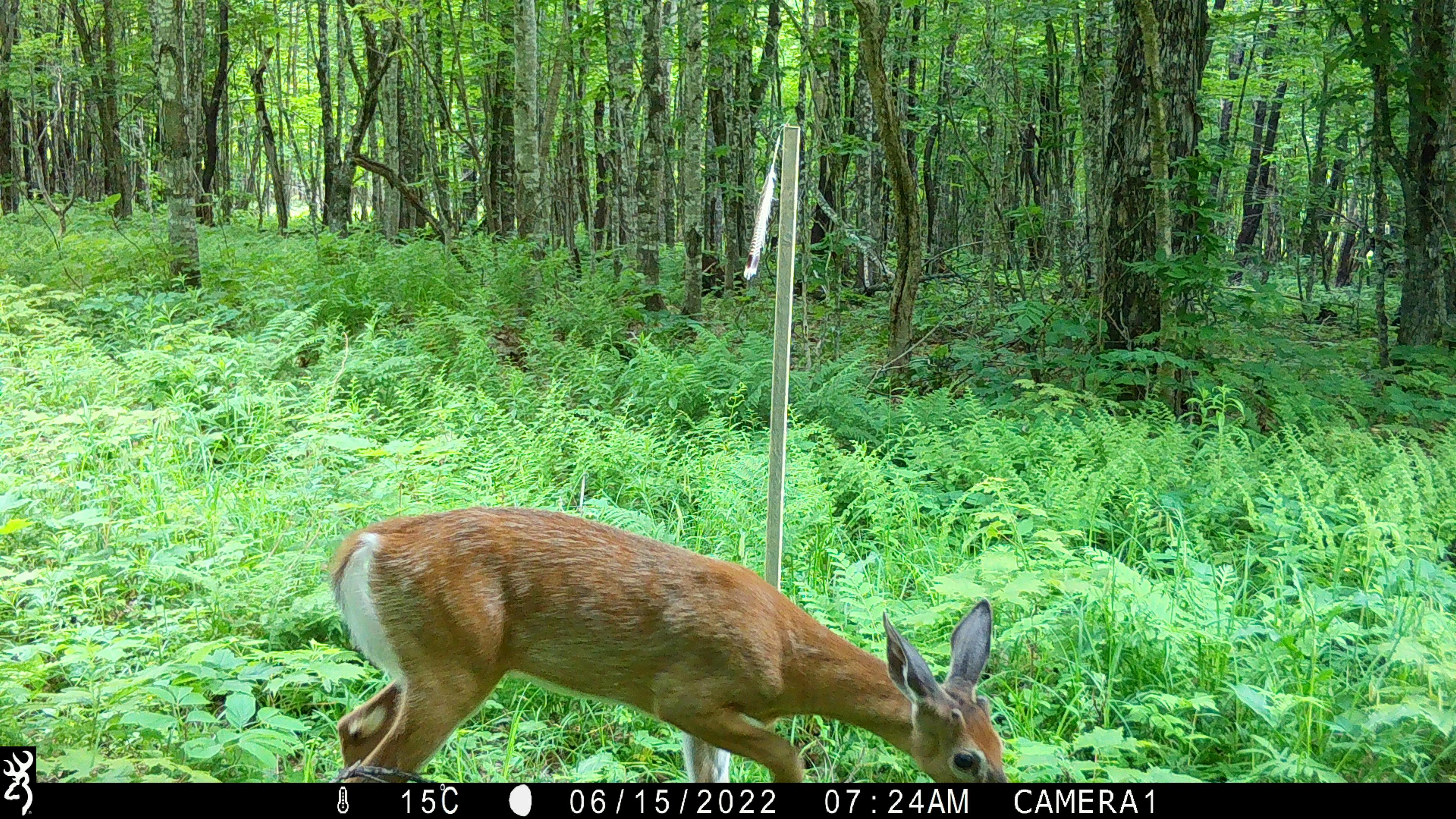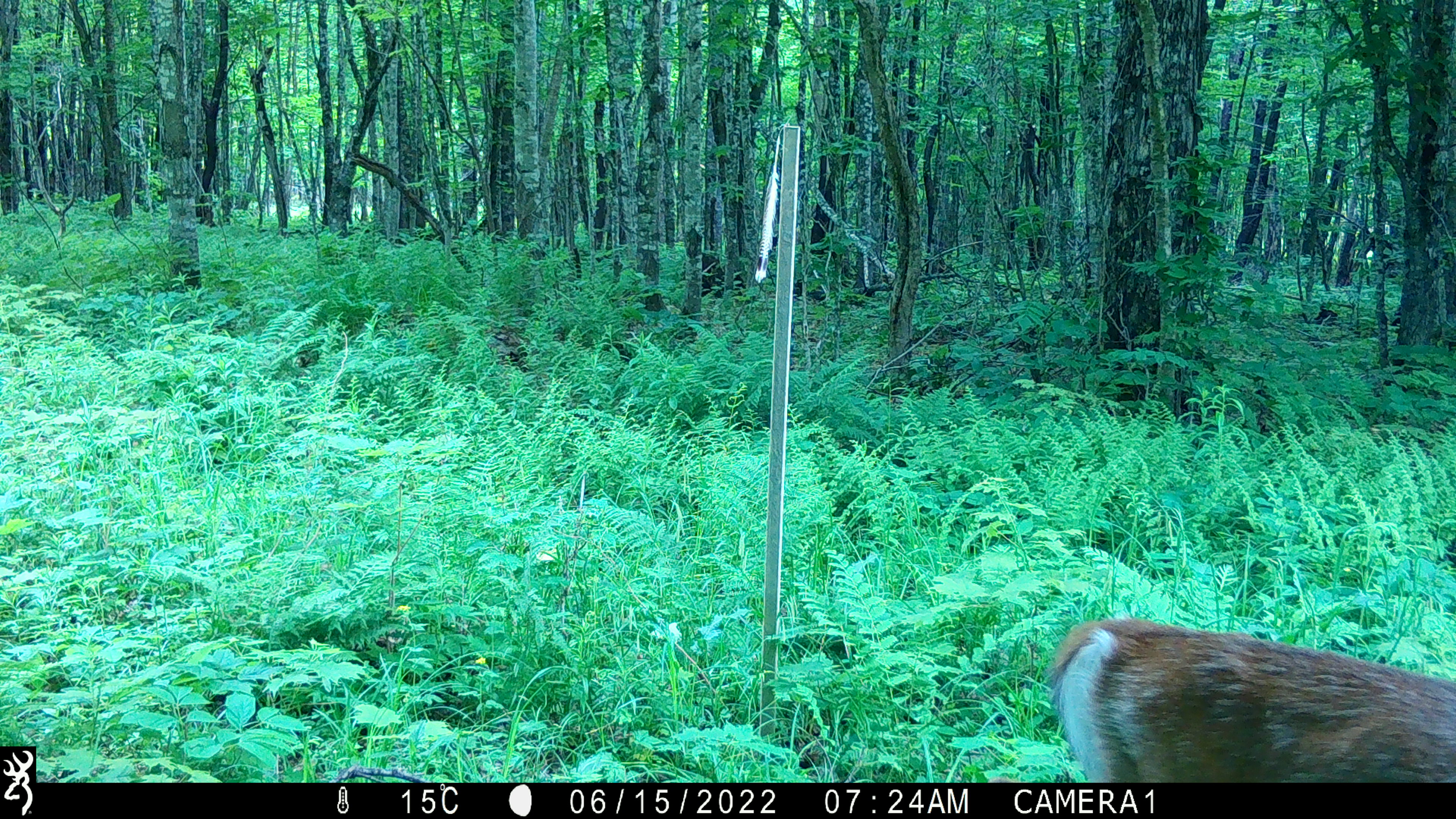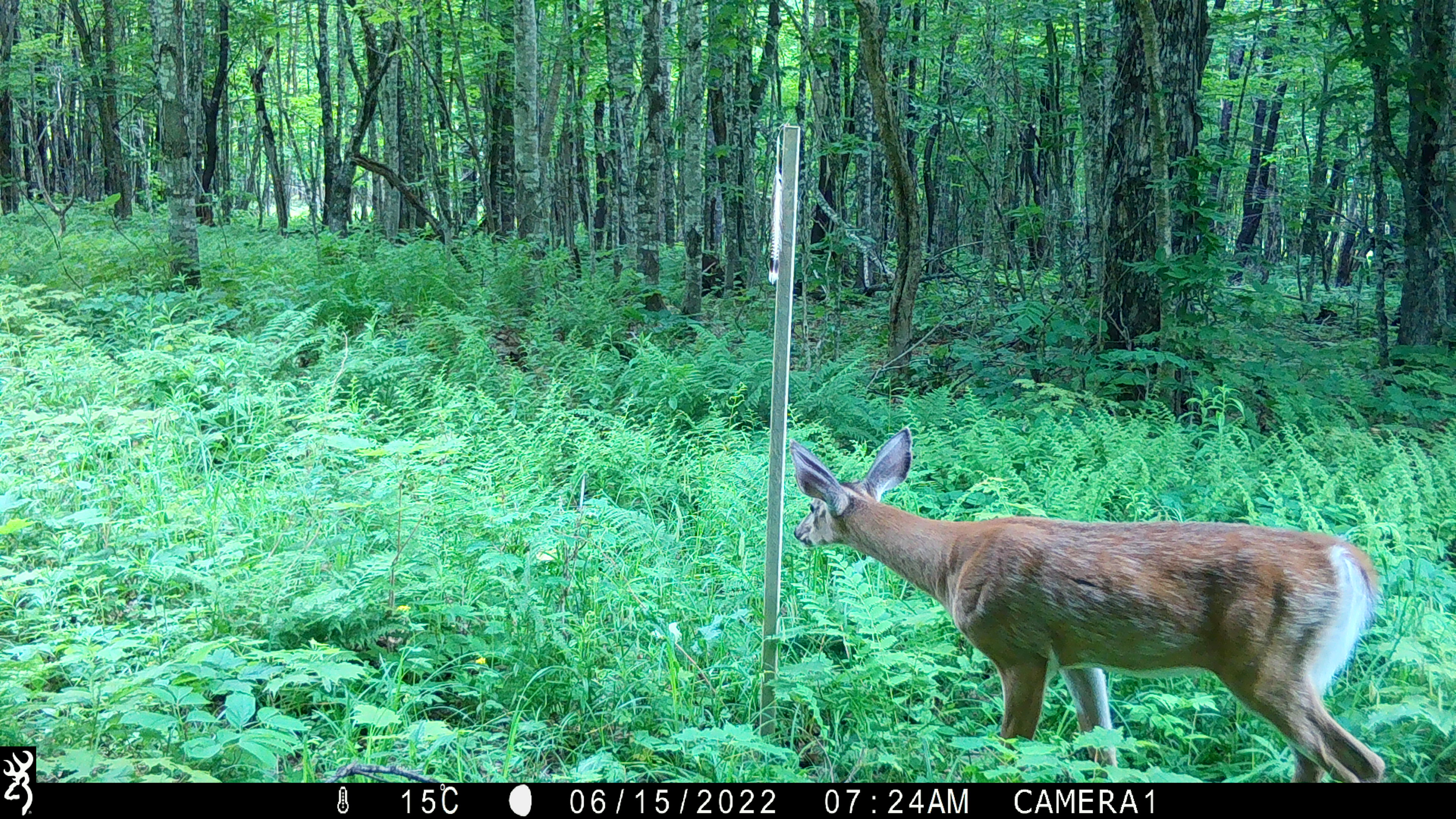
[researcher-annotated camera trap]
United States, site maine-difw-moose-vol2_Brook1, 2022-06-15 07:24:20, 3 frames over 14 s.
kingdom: Animalia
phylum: Chordata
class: Mammalia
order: Artiodactyla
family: Cervidae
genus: Odocoileus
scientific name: Odocoileus virginianus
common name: white-tailed deer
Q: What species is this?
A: White-tailed deer (Odocoileus virginianus).